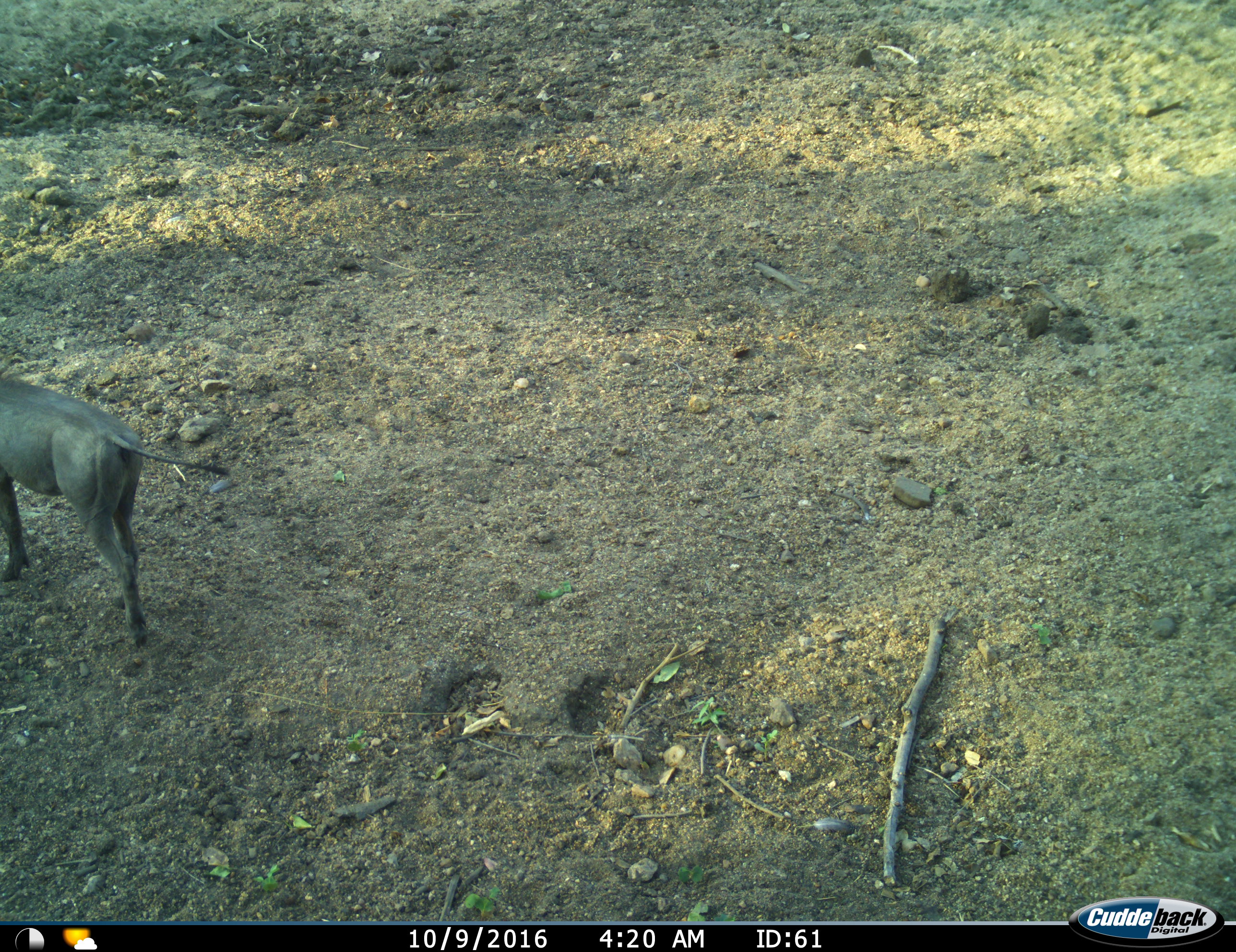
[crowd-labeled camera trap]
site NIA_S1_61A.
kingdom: Animalia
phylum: Chordata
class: Mammalia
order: Artiodactyla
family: Suidae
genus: Phacochoerus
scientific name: Phacochoerus africanus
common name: warthog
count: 1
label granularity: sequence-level